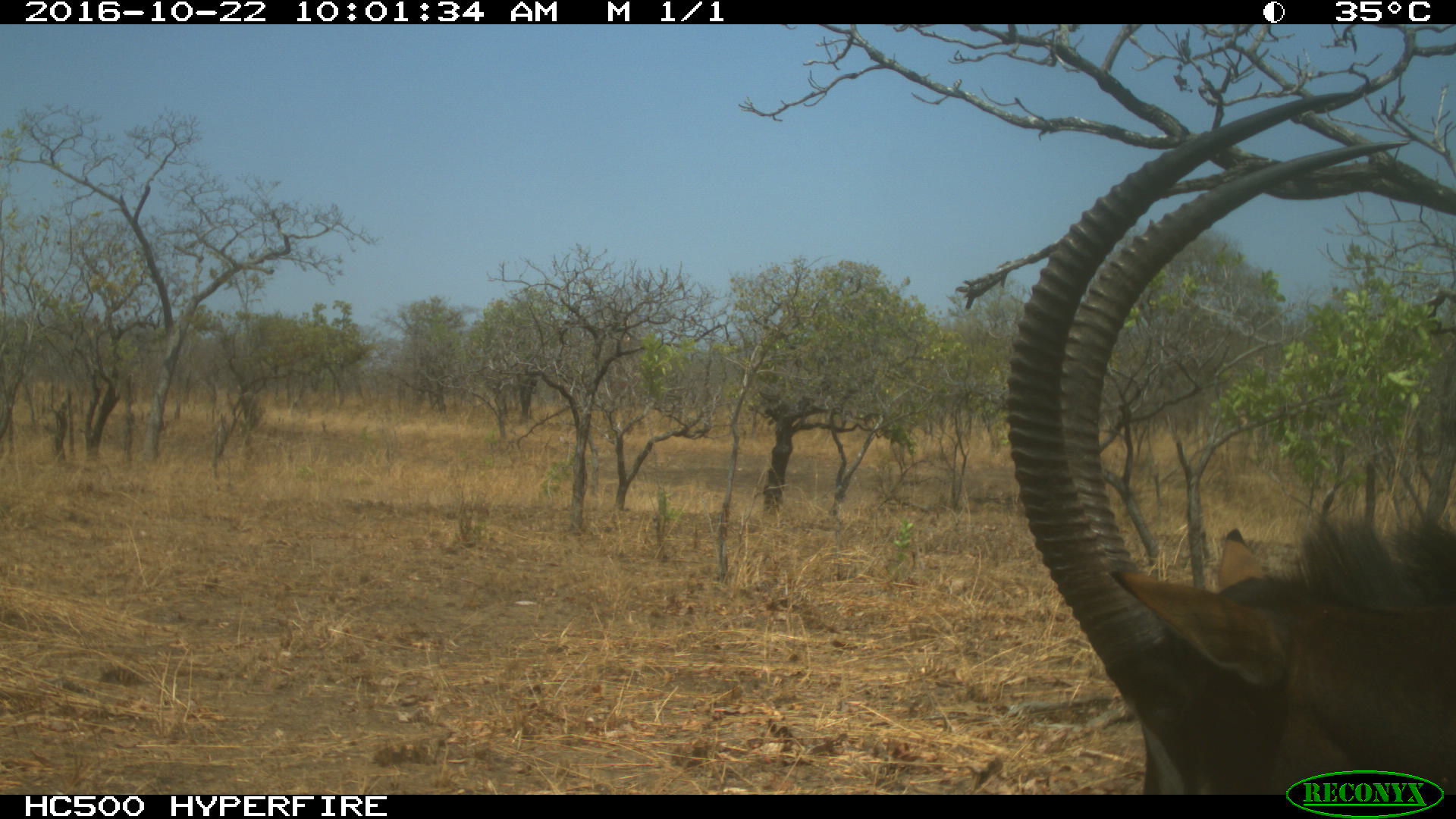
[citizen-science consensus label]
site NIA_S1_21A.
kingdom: Animalia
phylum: Chordata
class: Mammalia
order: Artiodactyla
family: Bovidae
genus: Hippotragus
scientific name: Hippotragus niger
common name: sable antelope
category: sable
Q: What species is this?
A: Sable (sable antelope) (Hippotragus niger).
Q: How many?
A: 1.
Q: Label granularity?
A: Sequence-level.